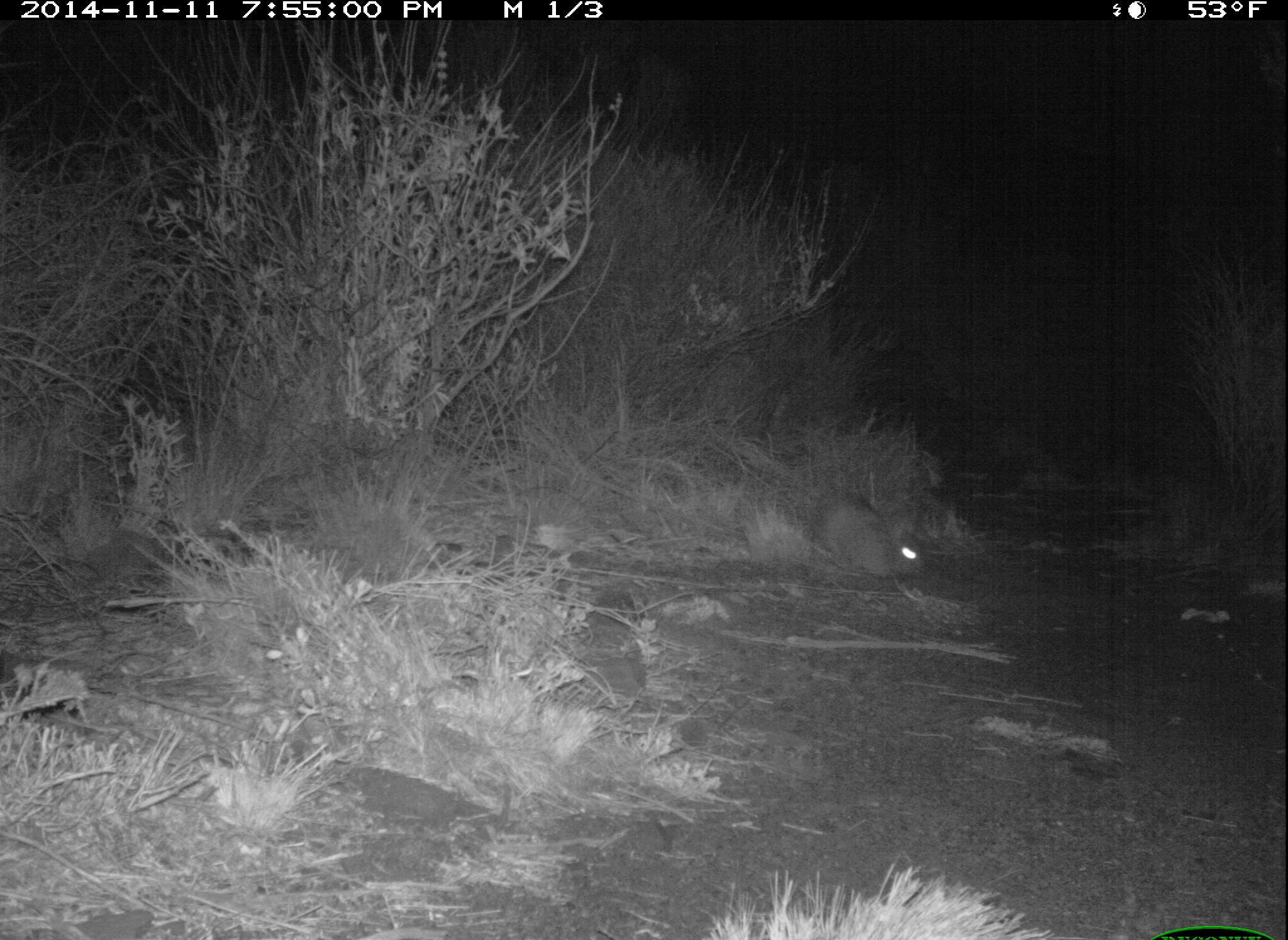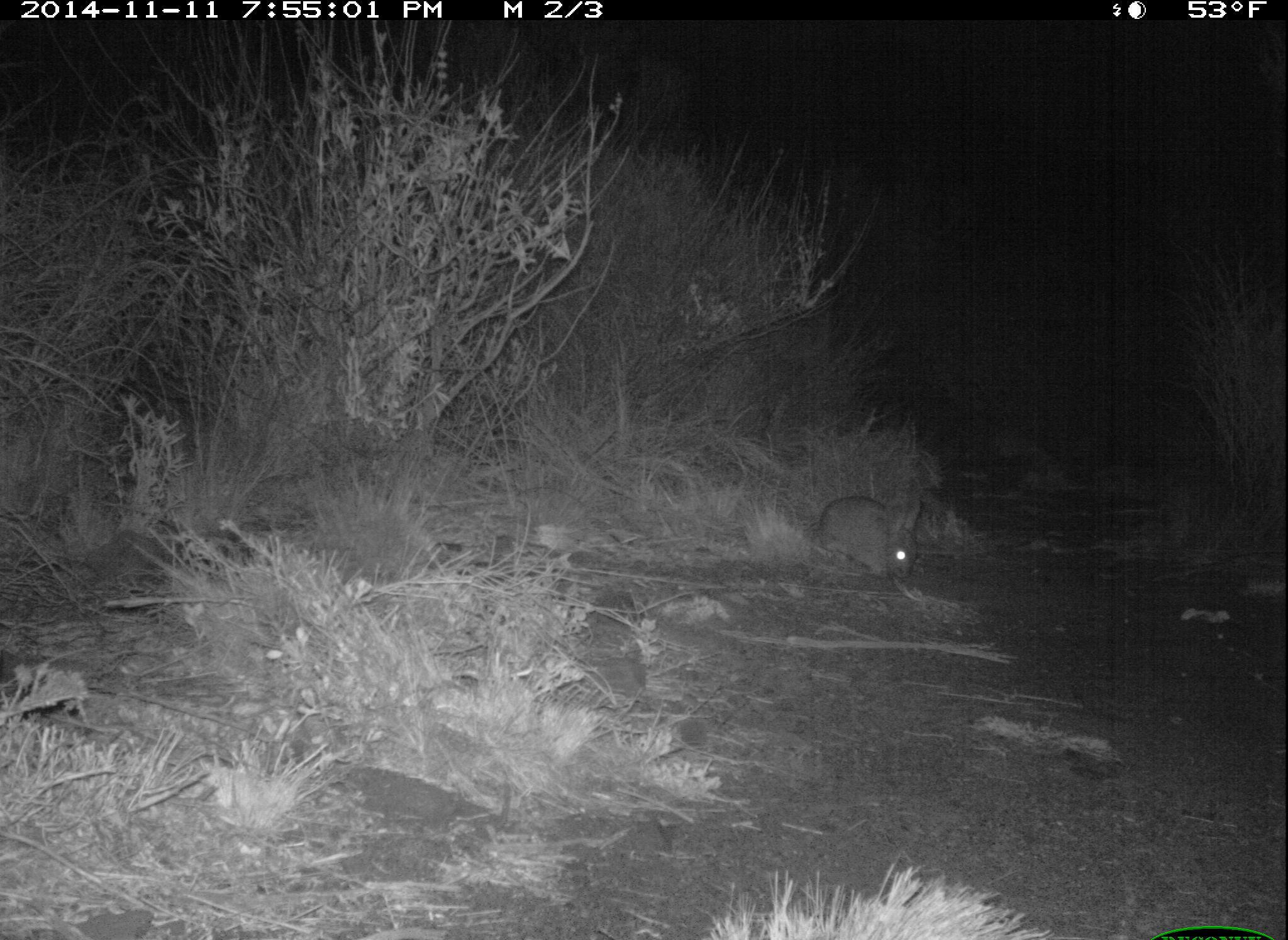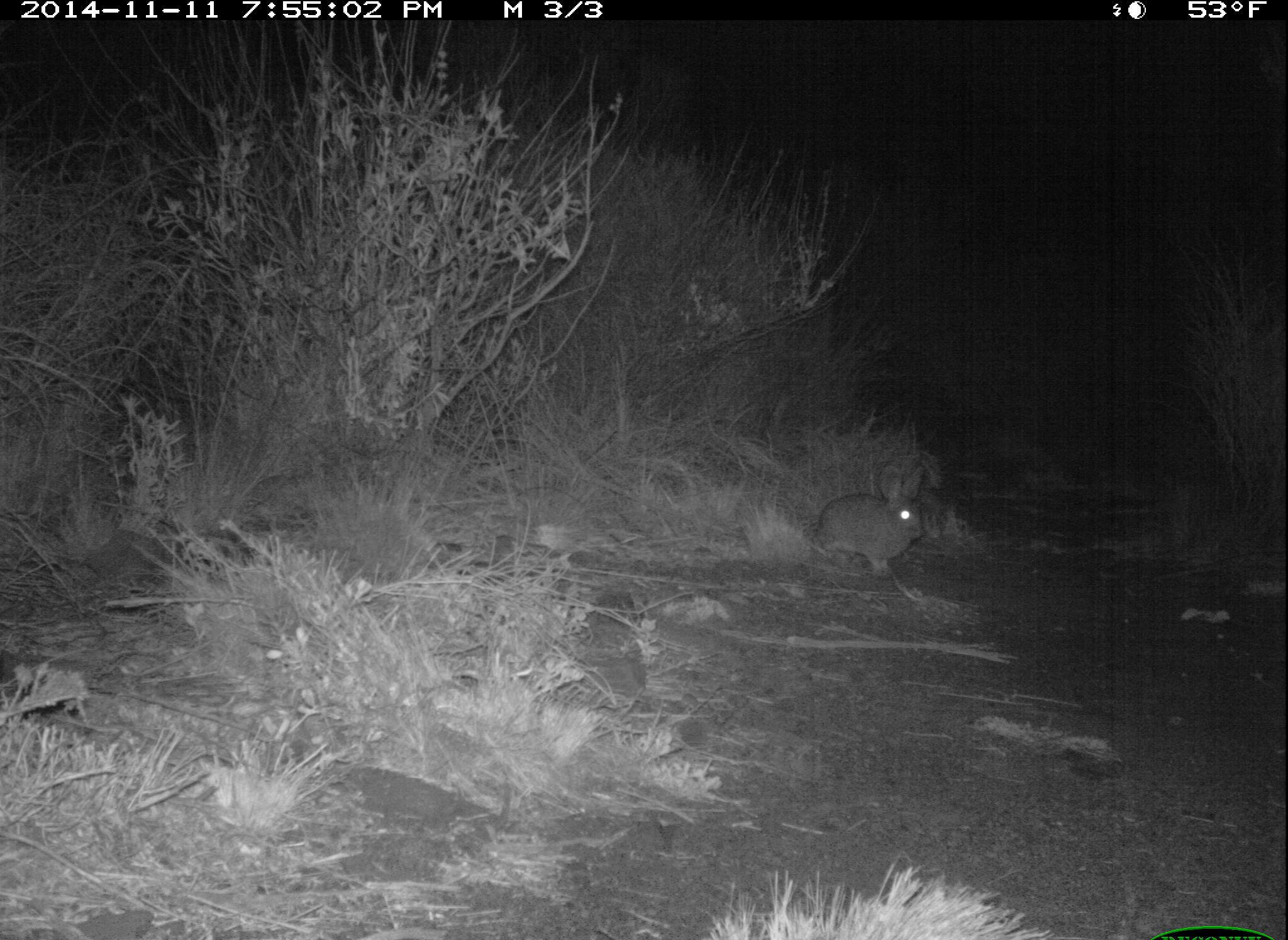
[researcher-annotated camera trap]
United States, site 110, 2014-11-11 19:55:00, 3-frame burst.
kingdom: Animalia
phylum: Chordata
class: Mammalia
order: Lagomorpha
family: Leporidae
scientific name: Leporidae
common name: rabbits and hares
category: rabbit